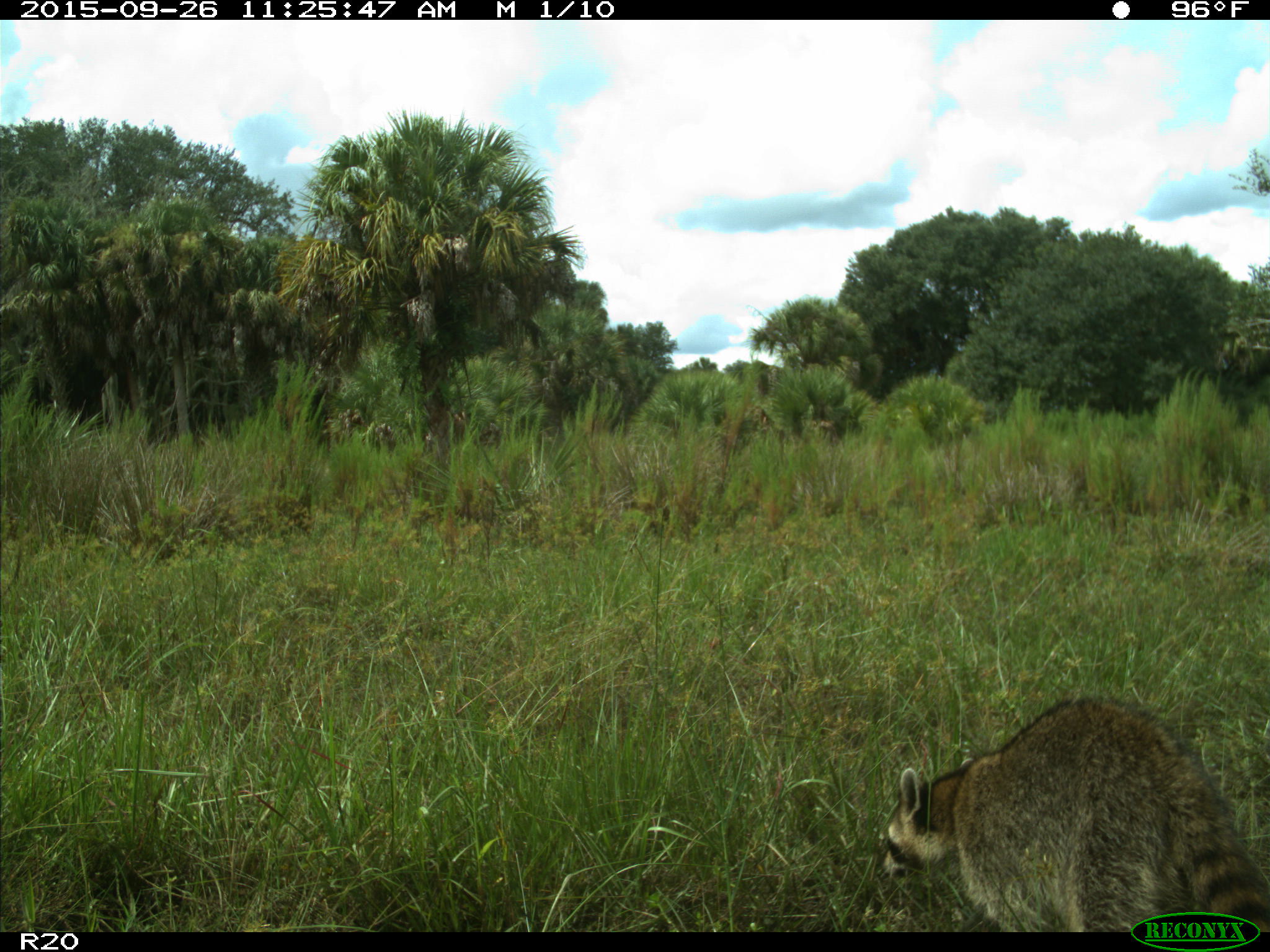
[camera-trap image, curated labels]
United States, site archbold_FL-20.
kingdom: Animalia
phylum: Chordata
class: Mammalia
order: Carnivora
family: Procyonidae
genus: Procyon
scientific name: Procyon lotor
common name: common raccoon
Procyon lotor (common raccoon).